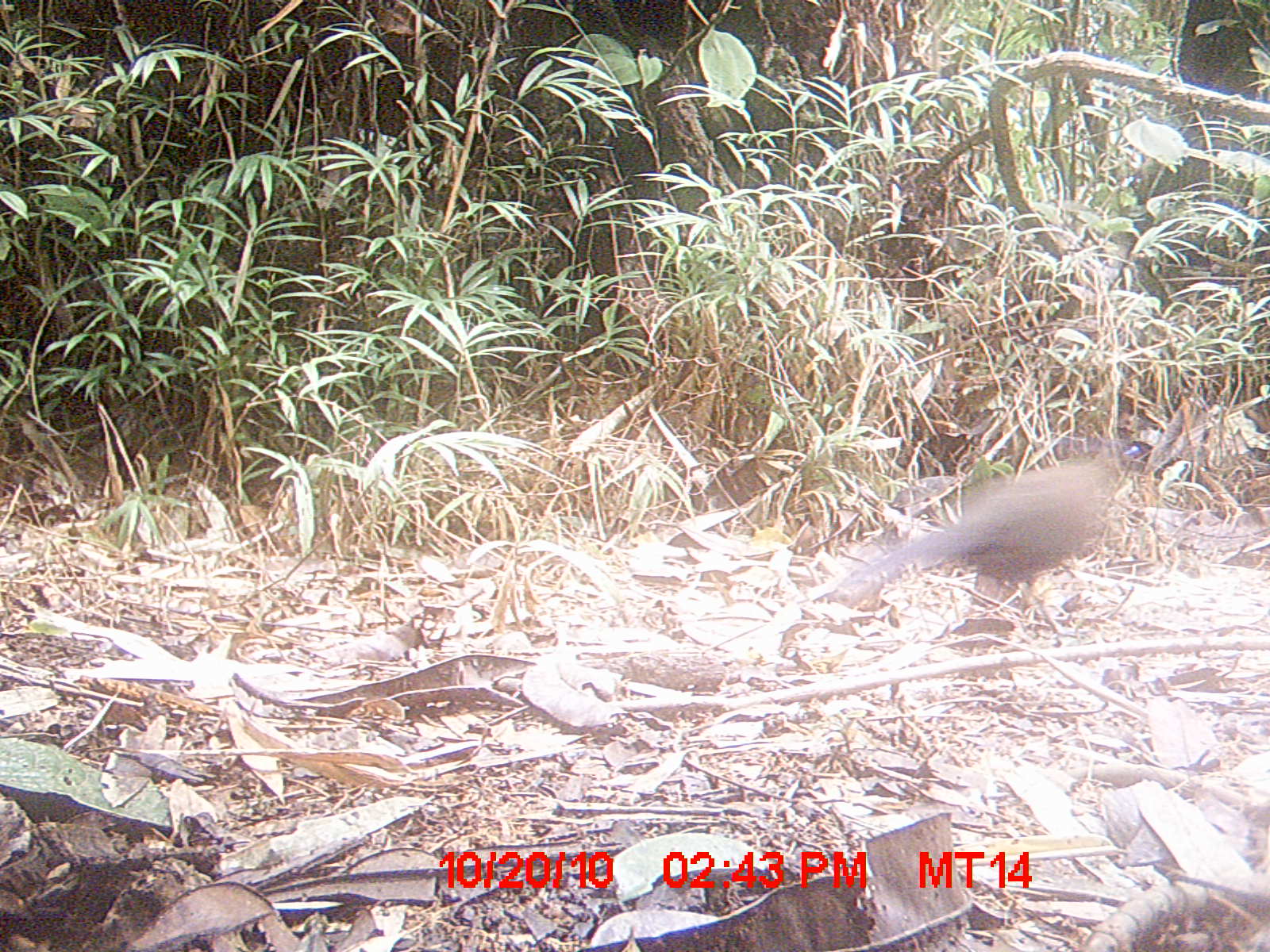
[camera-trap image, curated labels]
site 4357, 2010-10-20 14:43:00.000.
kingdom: Animalia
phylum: Chordata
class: Aves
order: Cuculiformes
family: Cuculidae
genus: Coua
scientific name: Coua serriana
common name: red-breasted coua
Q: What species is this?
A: Coua serriana (red-breasted coua).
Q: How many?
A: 1.